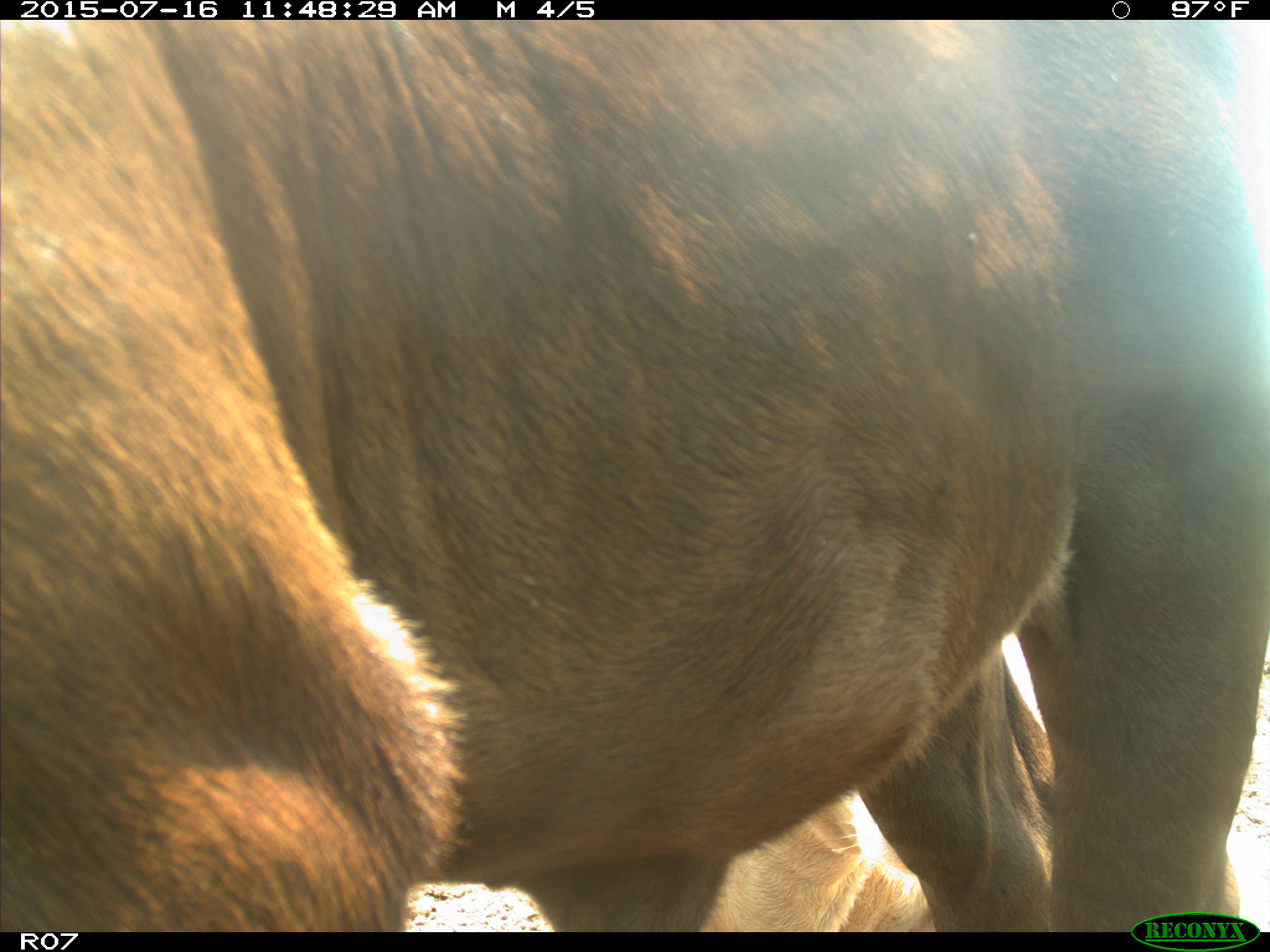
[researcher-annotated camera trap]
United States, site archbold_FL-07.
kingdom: Animalia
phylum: Chordata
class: Mammalia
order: Artiodactyla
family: Bovidae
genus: Bos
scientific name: Bos taurus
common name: domestic cow